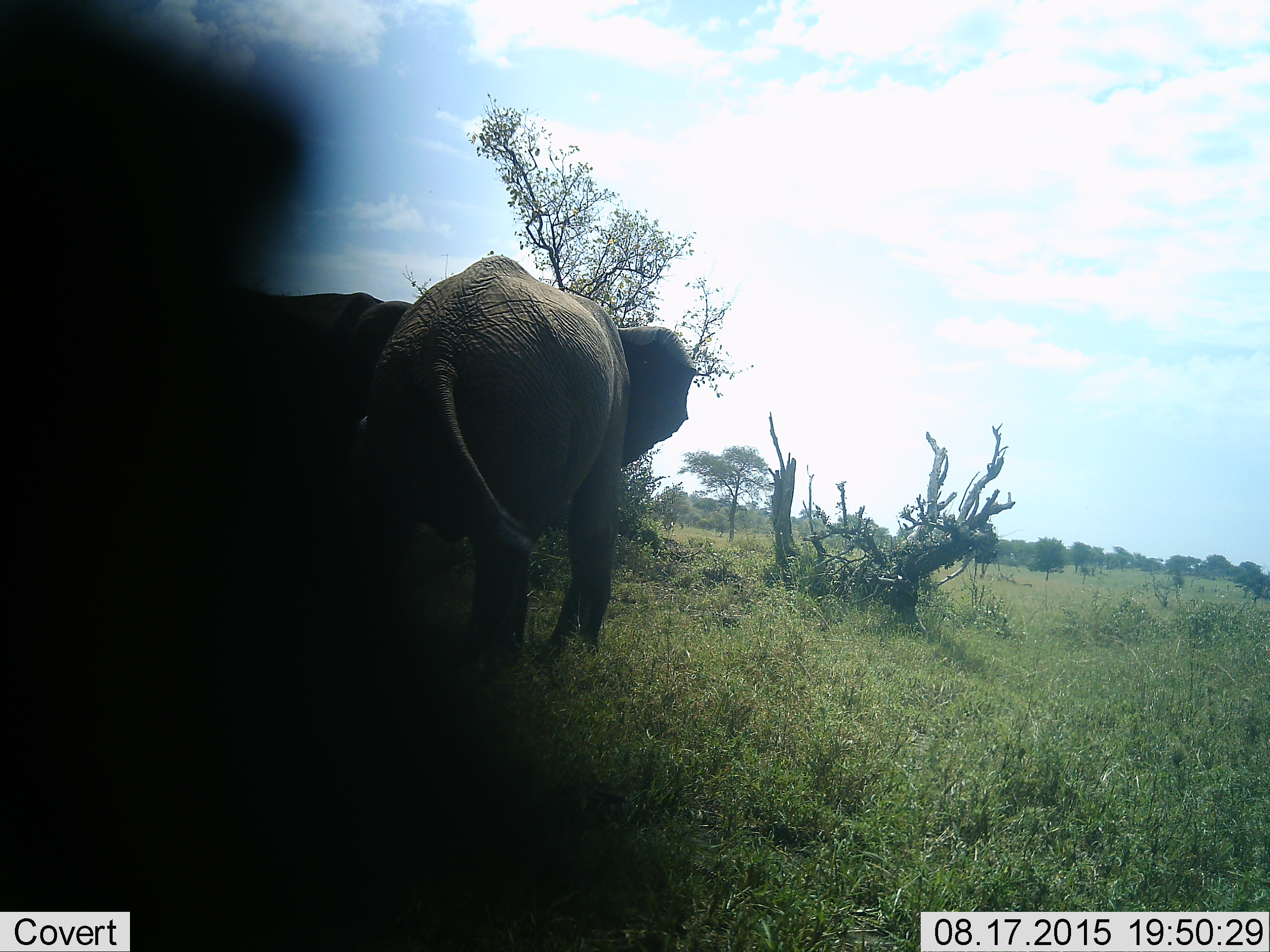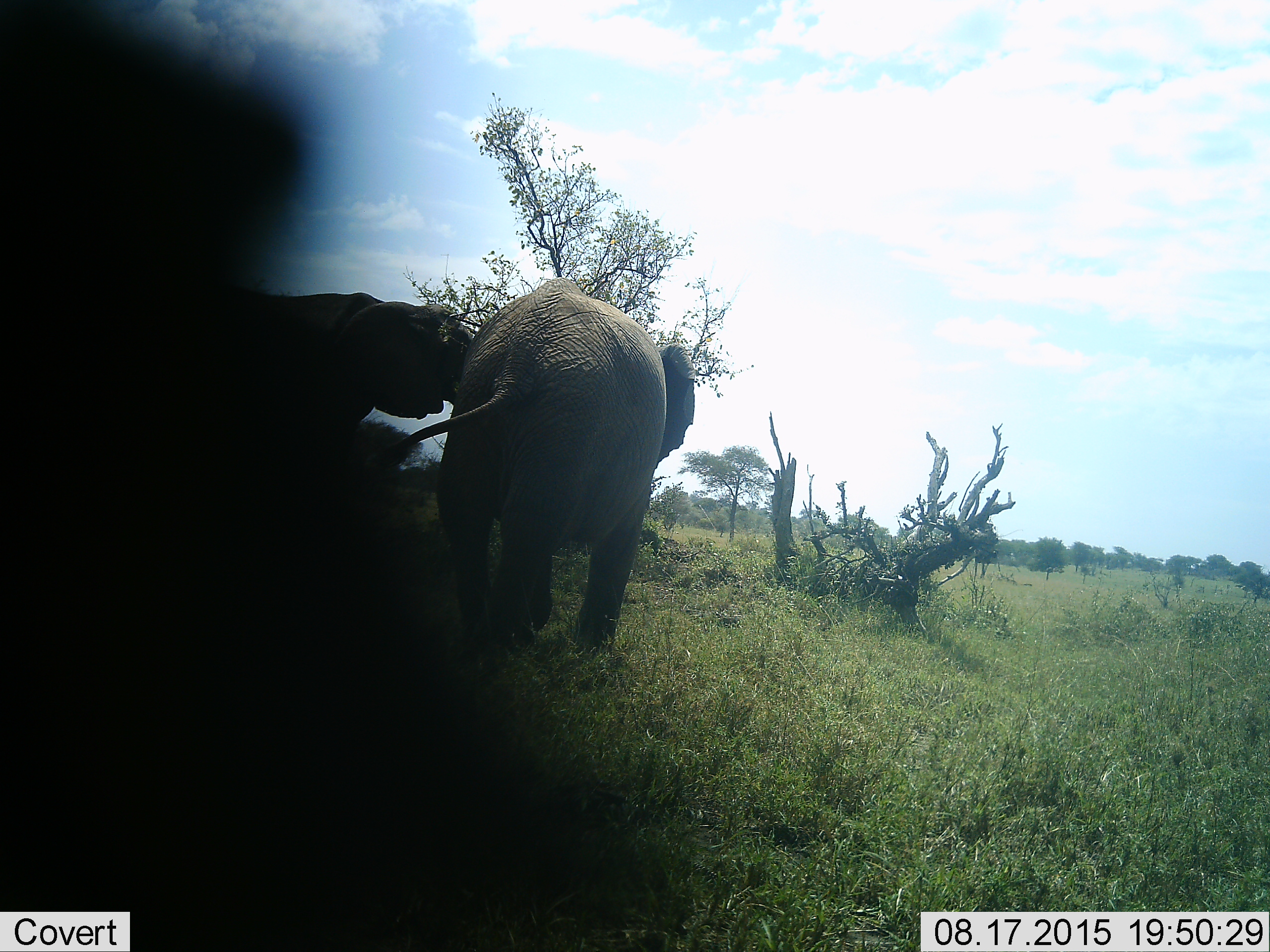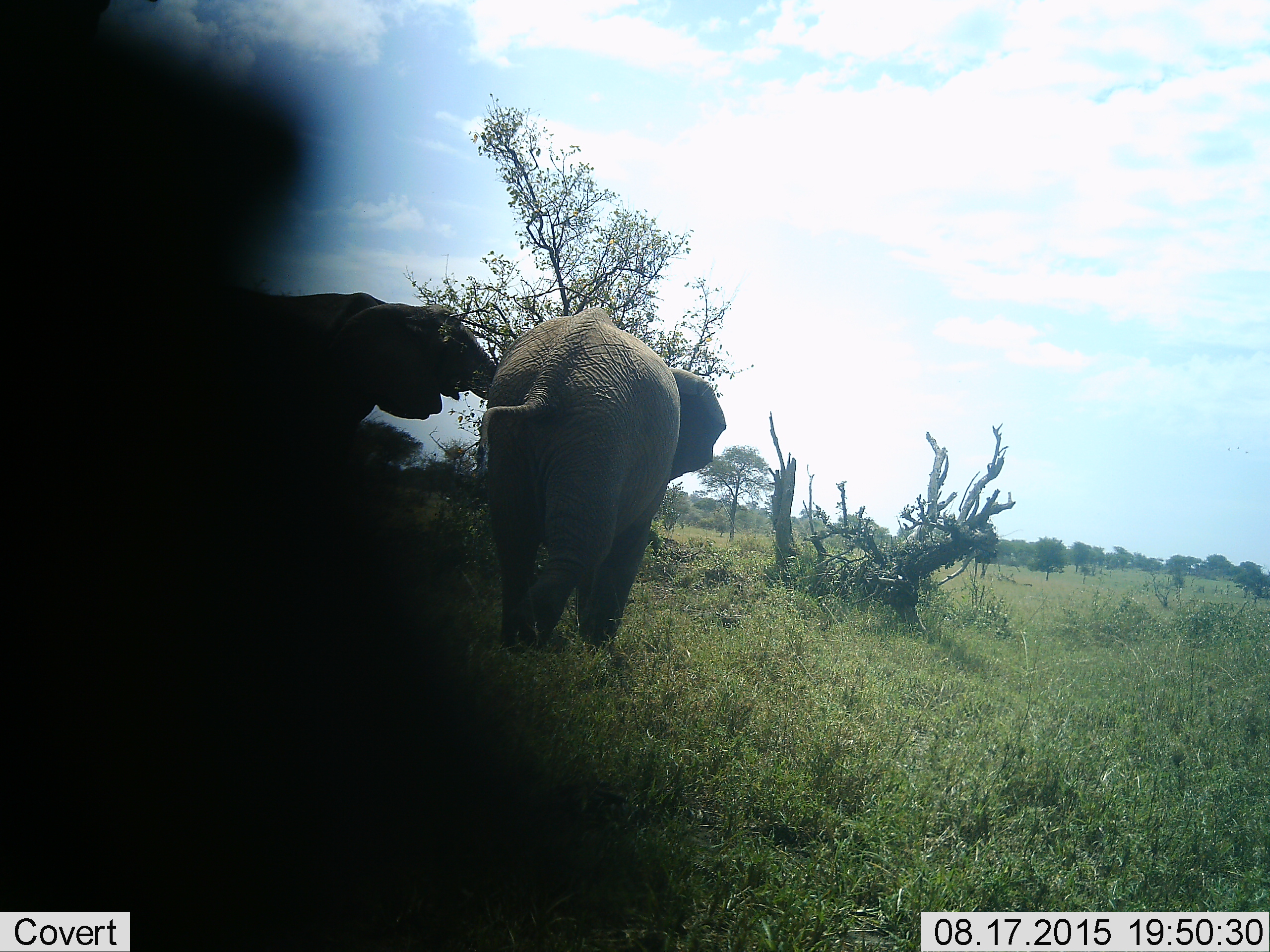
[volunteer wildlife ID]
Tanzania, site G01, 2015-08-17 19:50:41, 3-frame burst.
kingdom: Animalia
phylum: Chordata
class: Mammalia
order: Proboscidea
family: Elephantidae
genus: Loxodonta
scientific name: Loxodonta africana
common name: african bush elephant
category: elephant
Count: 2.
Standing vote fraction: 35%.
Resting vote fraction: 0%.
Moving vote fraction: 85%.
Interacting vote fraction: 5%.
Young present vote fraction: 10%.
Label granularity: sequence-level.